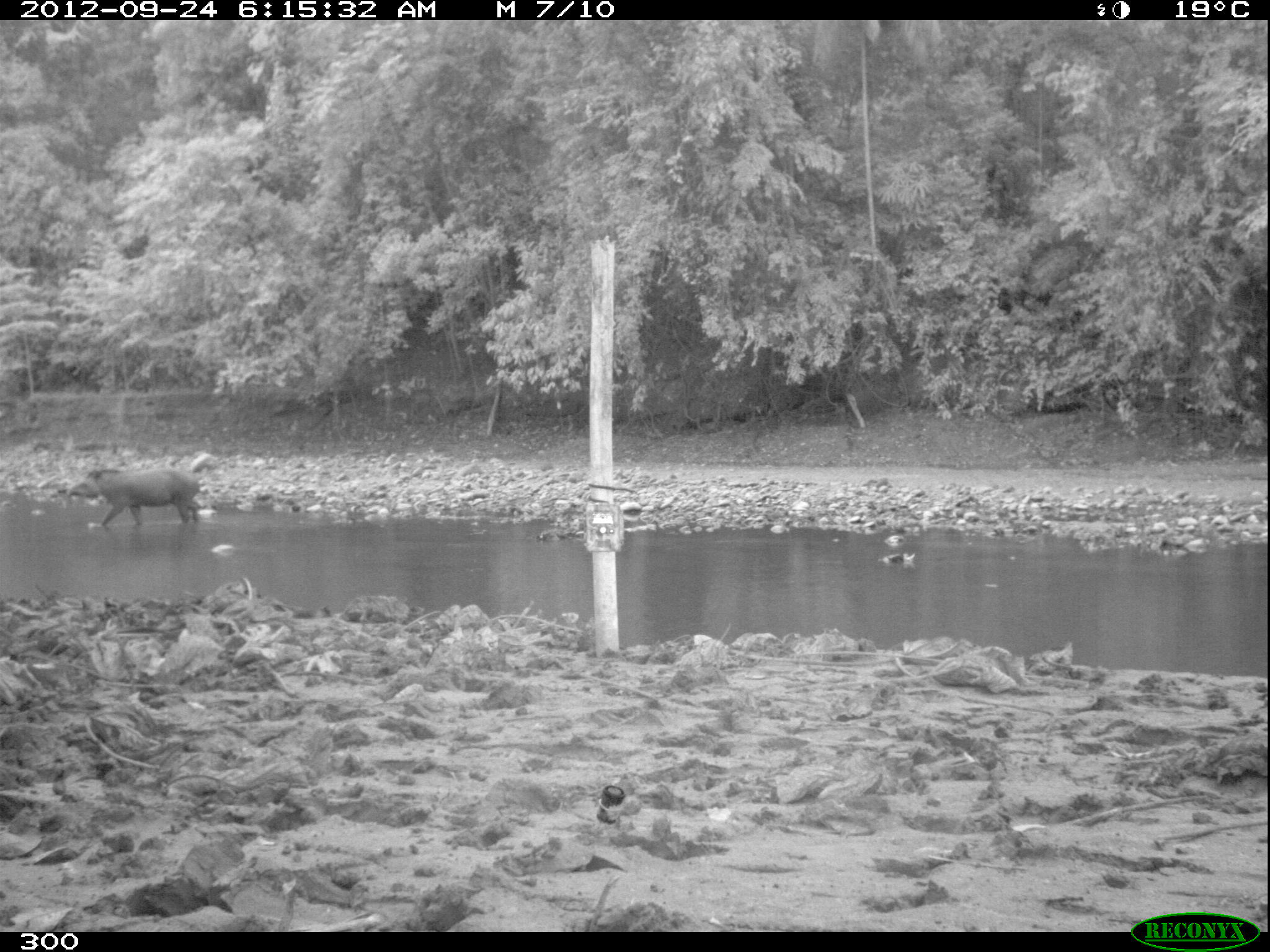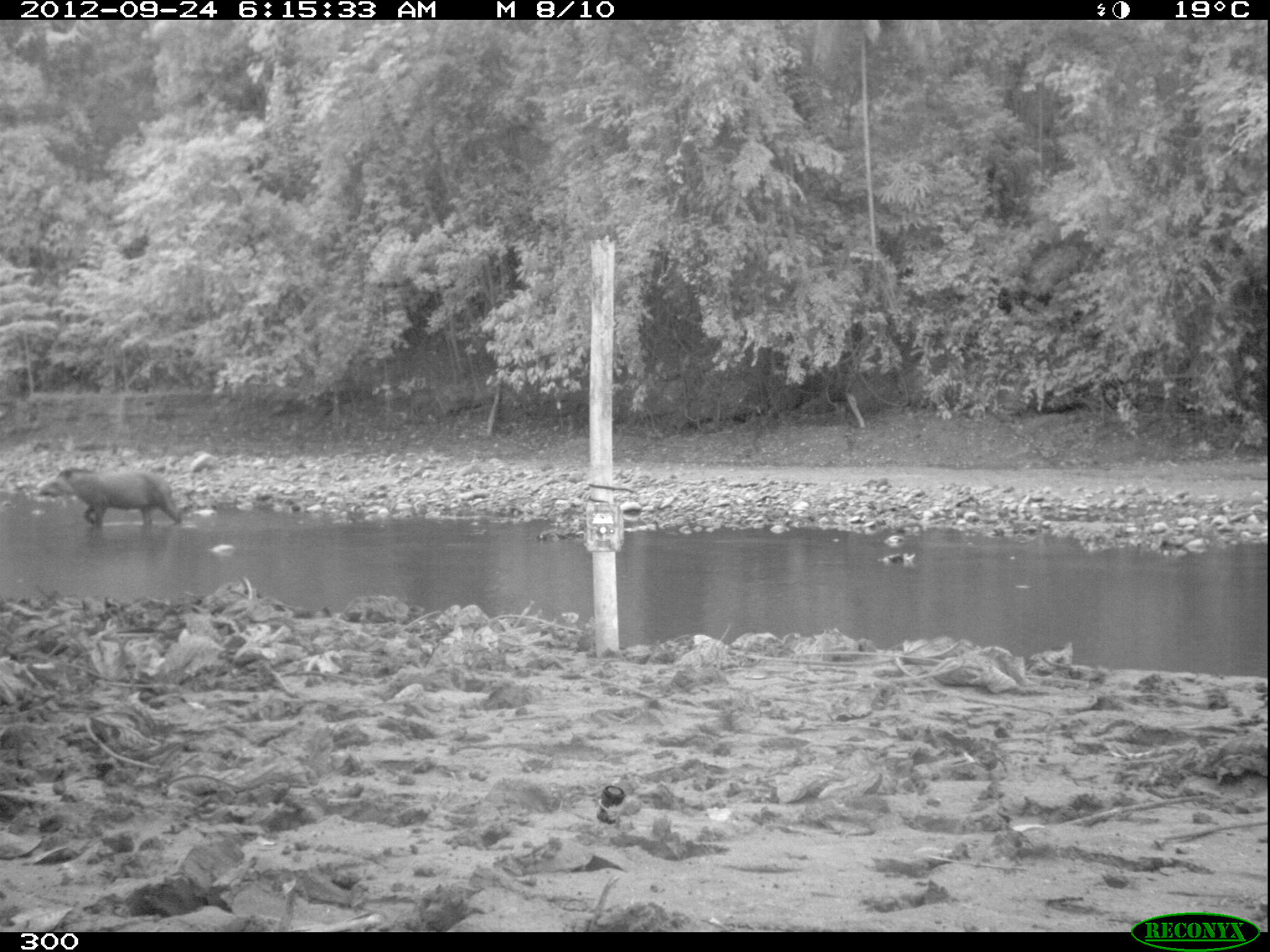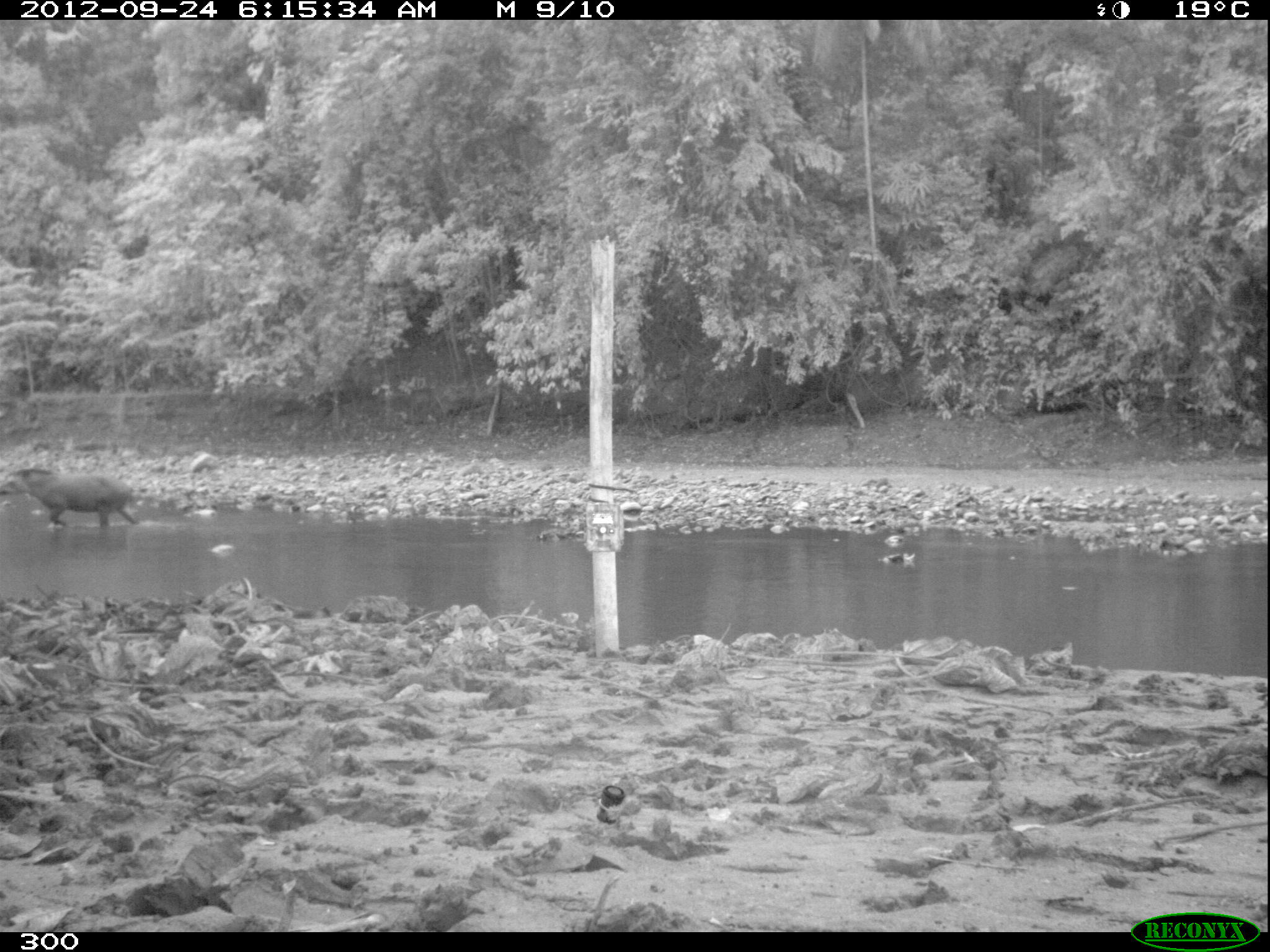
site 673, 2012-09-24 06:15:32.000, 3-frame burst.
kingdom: Animalia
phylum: Chordata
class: Mammalia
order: Perissodactyla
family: Tapiridae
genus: Tapirus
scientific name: Tapirus terrestris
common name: south american tapir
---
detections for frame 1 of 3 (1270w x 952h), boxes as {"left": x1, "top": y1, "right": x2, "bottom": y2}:
tapirus terrestris: {"left": 66, "top": 465, "right": 201, "bottom": 526}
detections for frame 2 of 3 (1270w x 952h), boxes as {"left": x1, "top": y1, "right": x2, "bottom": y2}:
tapirus terrestris: {"left": 32, "top": 464, "right": 183, "bottom": 526}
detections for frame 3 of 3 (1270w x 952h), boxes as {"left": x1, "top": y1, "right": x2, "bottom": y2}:
tapirus terrestris: {"left": 0, "top": 464, "right": 138, "bottom": 530}